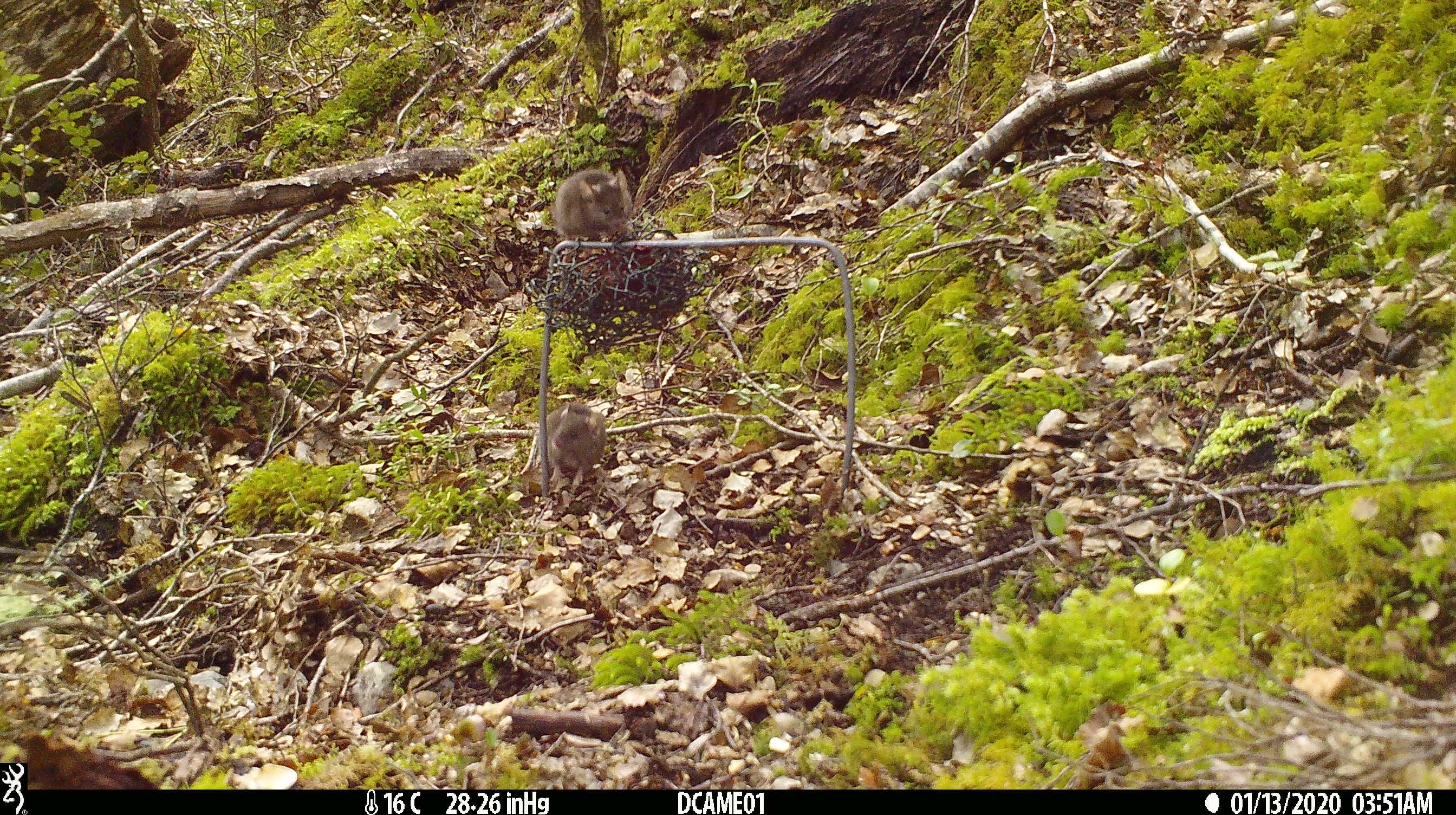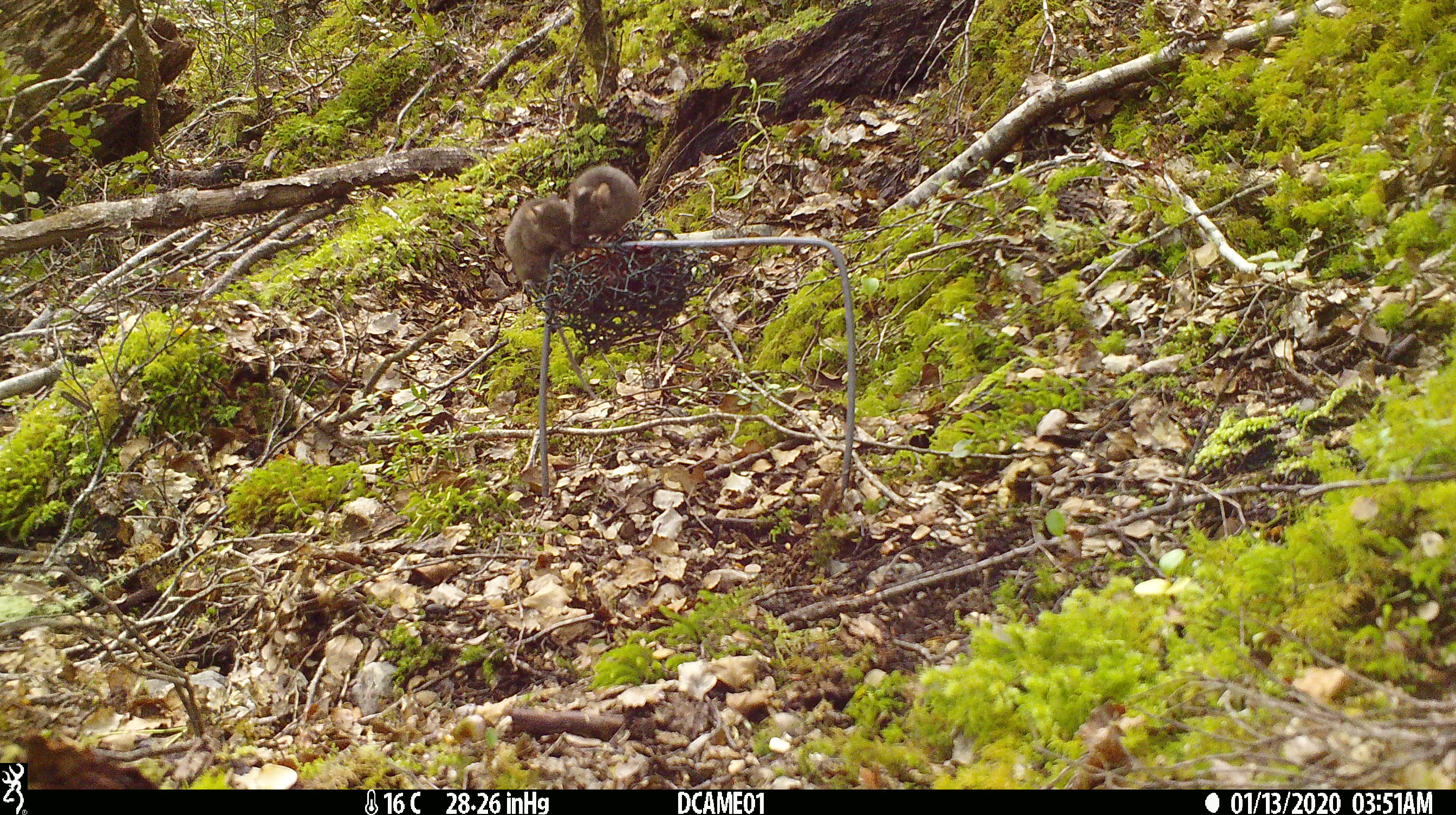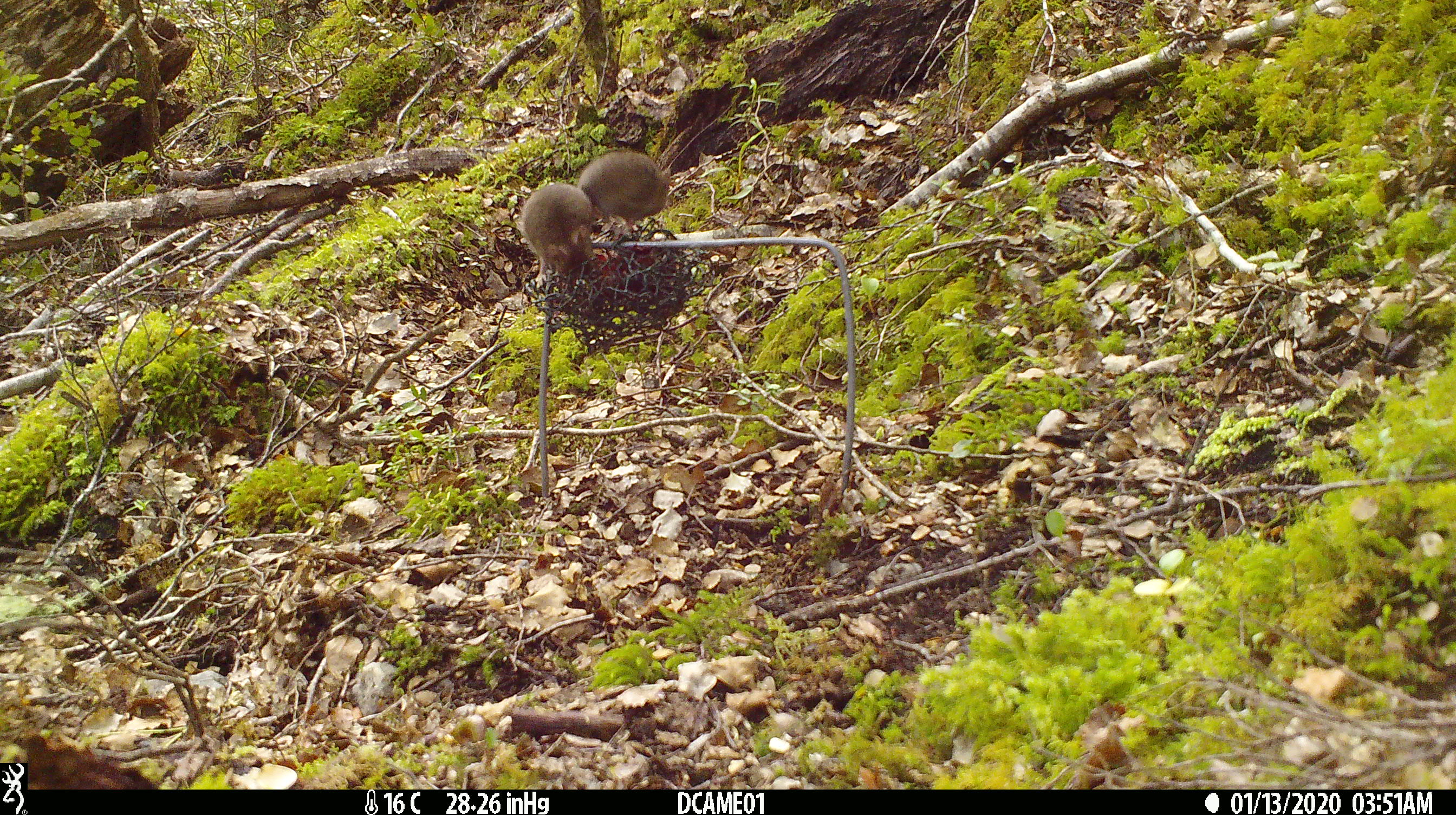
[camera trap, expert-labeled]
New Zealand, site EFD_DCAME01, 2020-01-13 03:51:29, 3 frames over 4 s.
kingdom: Animalia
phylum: Chordata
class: Mammalia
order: Rodentia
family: Muridae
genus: Mus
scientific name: Mus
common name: mouse